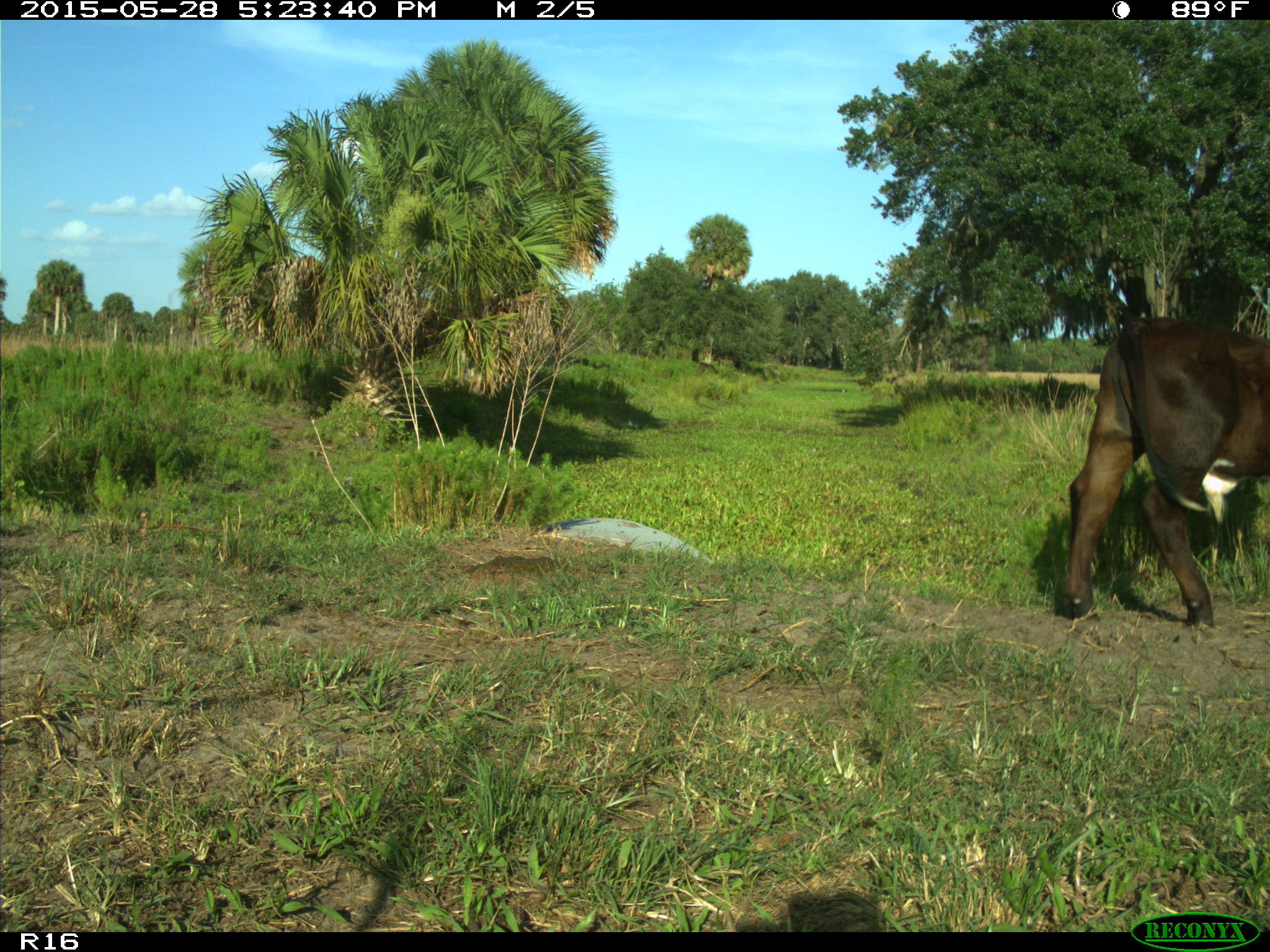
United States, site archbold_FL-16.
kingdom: Animalia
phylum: Chordata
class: Mammalia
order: Artiodactyla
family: Bovidae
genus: Bos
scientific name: Bos taurus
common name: domestic cow